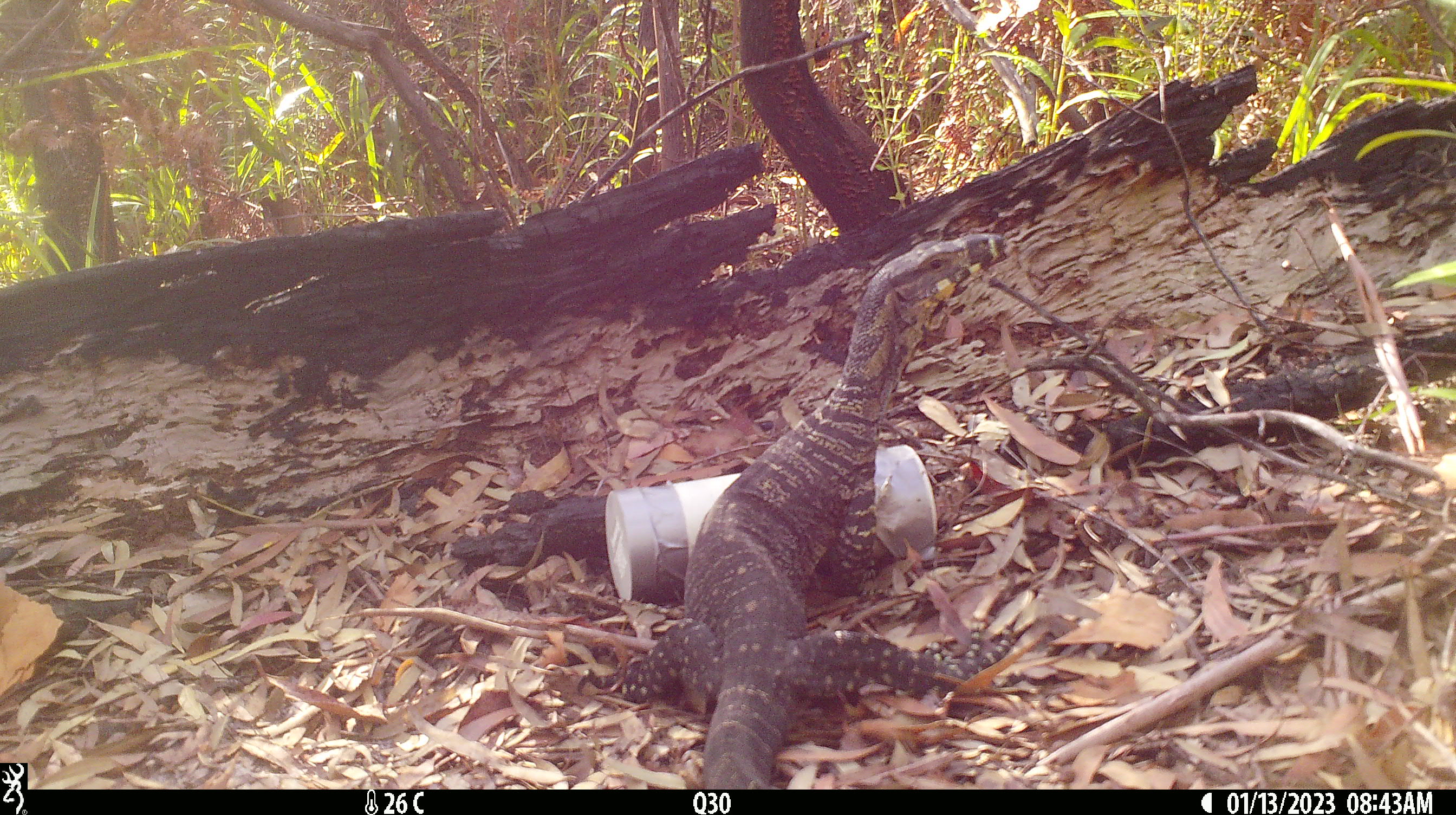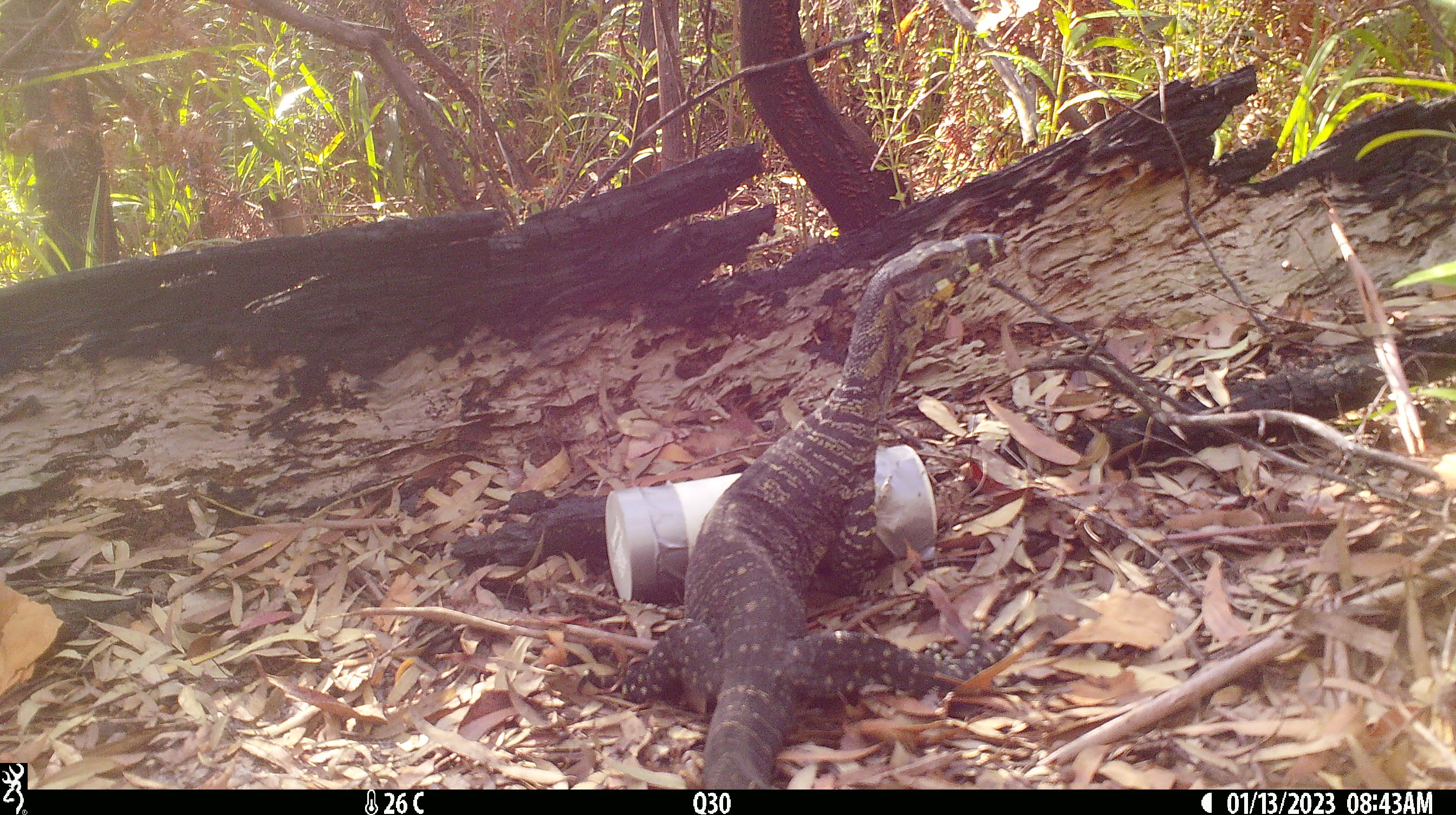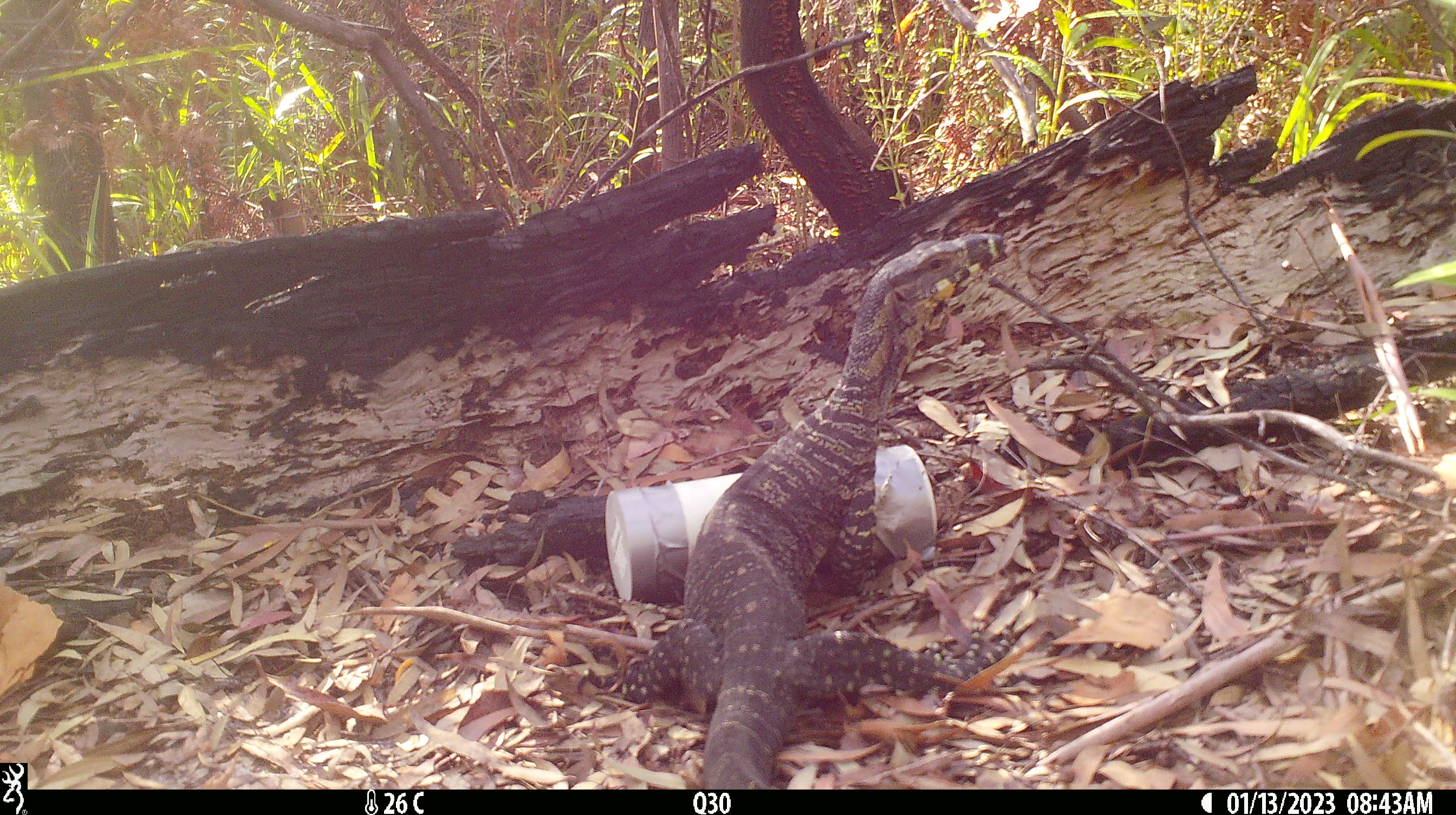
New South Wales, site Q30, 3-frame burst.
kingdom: Animalia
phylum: Chordata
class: Reptilia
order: Squamata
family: Varanidae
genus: Varanus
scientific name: Varanus varius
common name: lace monitor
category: goanna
Goanna (lace monitor) (Varanus varius).